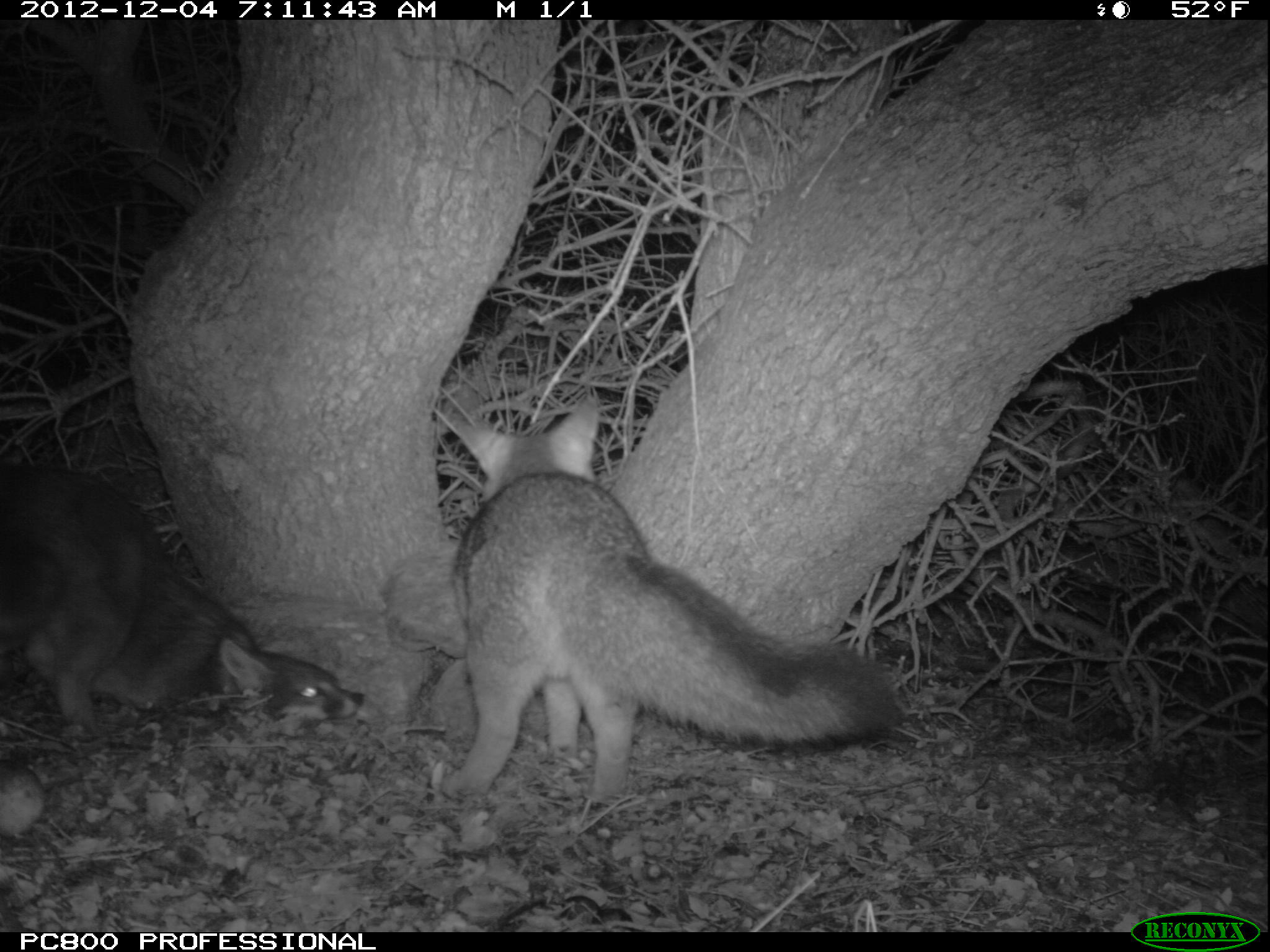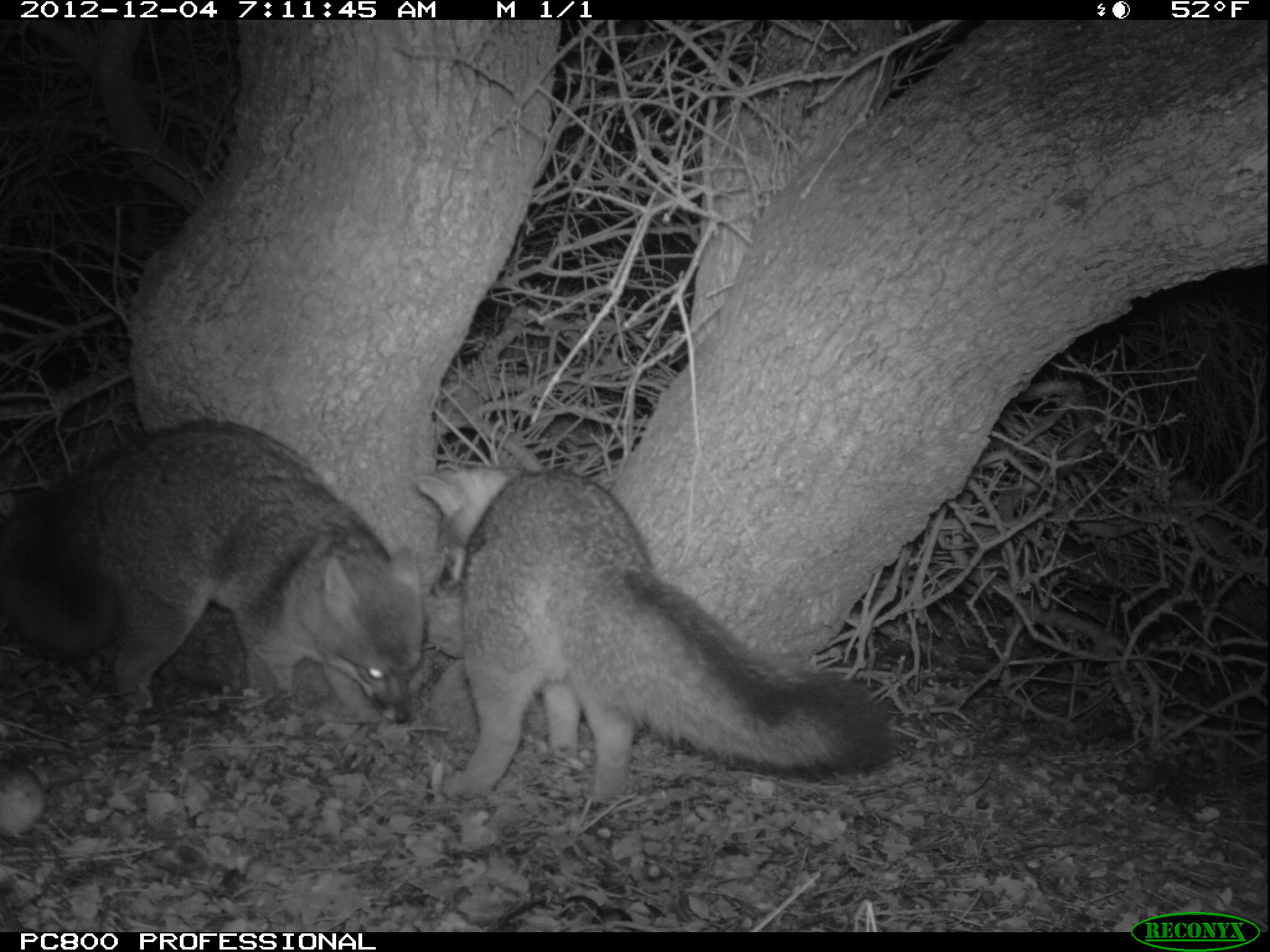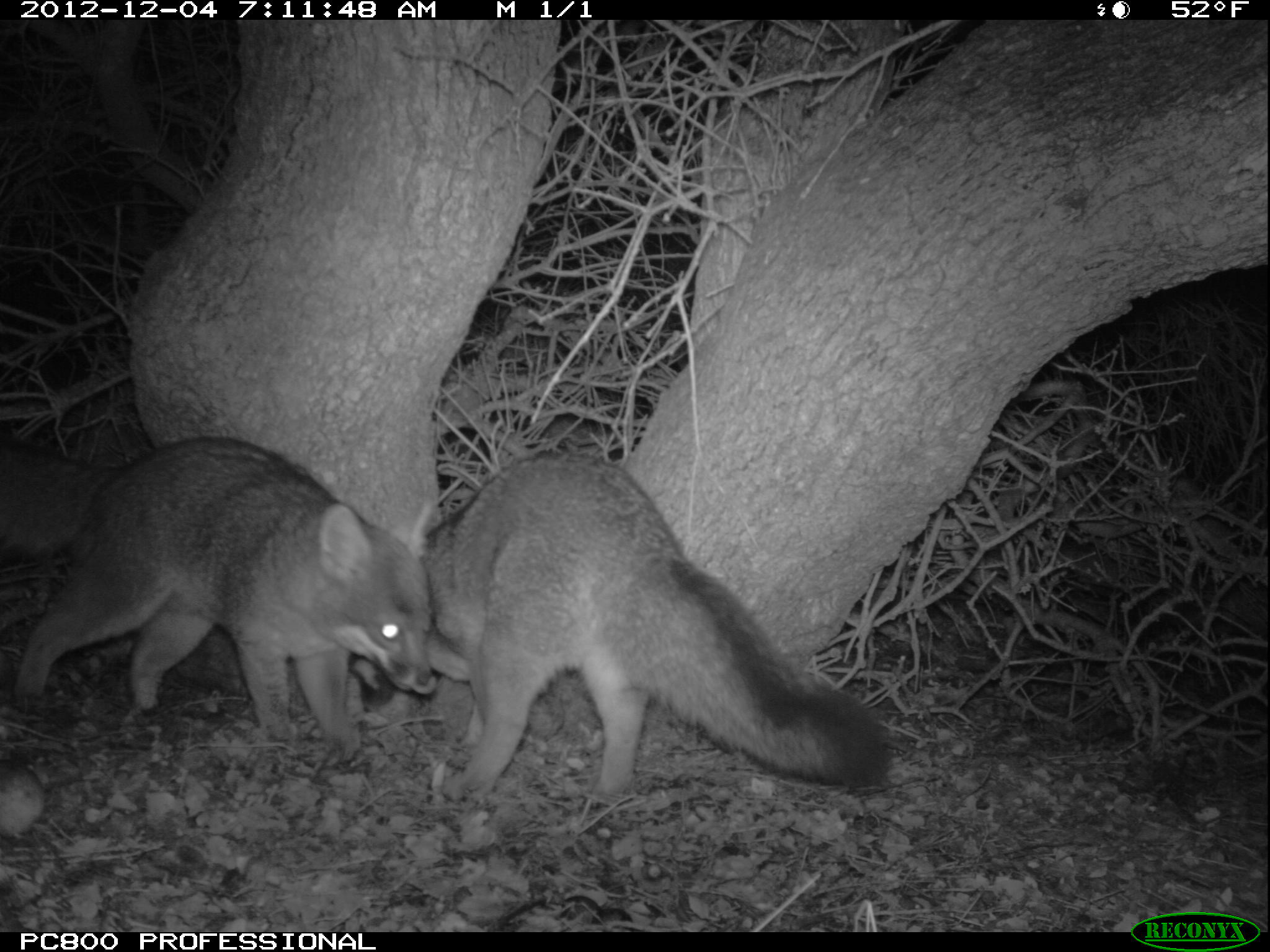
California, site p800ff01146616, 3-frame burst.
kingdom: Animalia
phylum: Chordata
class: Mammalia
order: Carnivora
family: Canidae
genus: Urocyon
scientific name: Urocyon littoralis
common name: island fox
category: fox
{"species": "fox (island fox) (Urocyon littoralis)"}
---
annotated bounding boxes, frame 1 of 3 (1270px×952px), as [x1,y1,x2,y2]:
fox: [432,394,902,801]; [0,466,365,737]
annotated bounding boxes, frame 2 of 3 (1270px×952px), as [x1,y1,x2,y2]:
fox: [410,463,895,801]; [4,419,427,725]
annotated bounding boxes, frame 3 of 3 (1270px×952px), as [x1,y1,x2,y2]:
fox: [350,449,889,800]; [0,435,429,758]